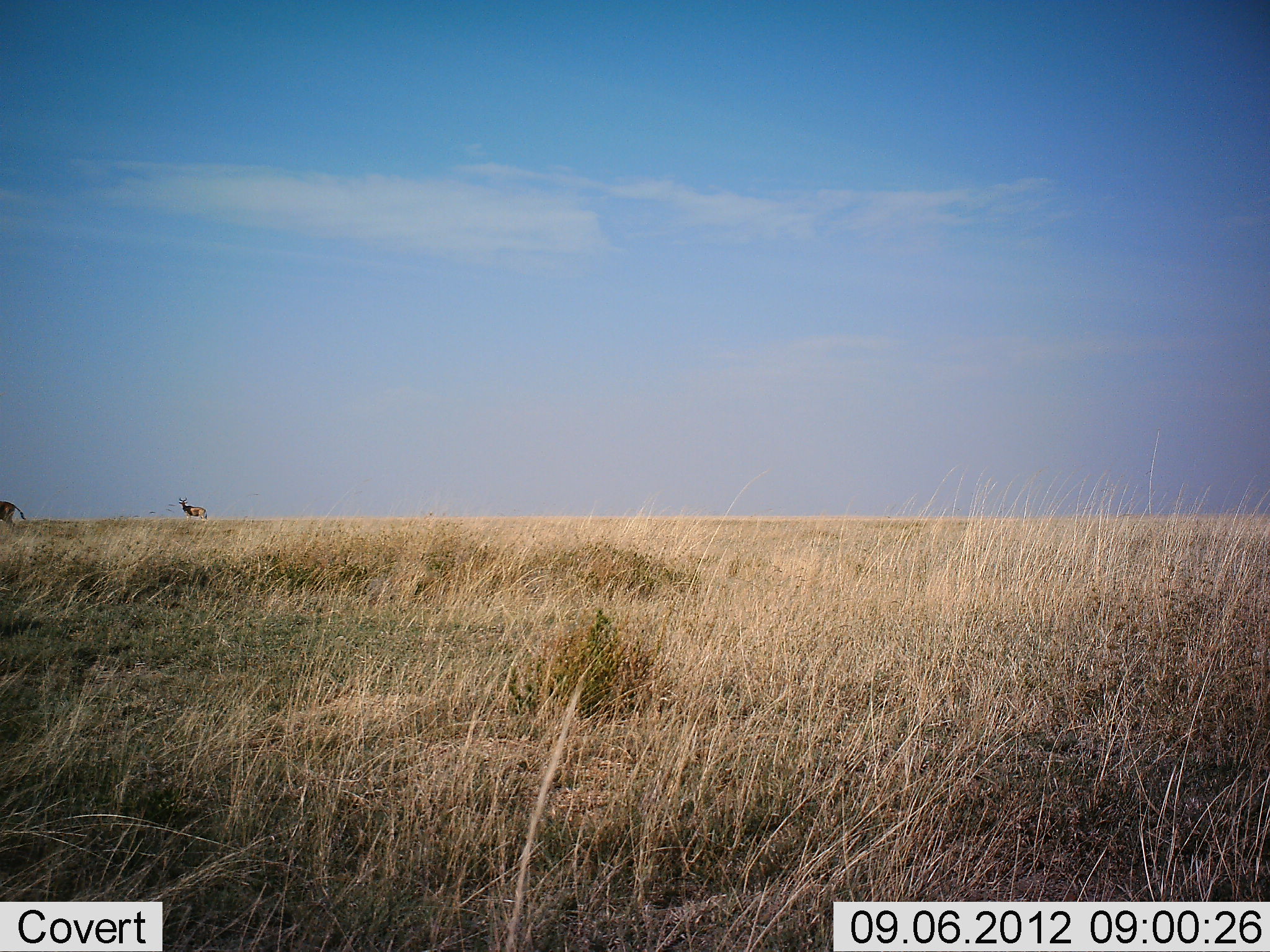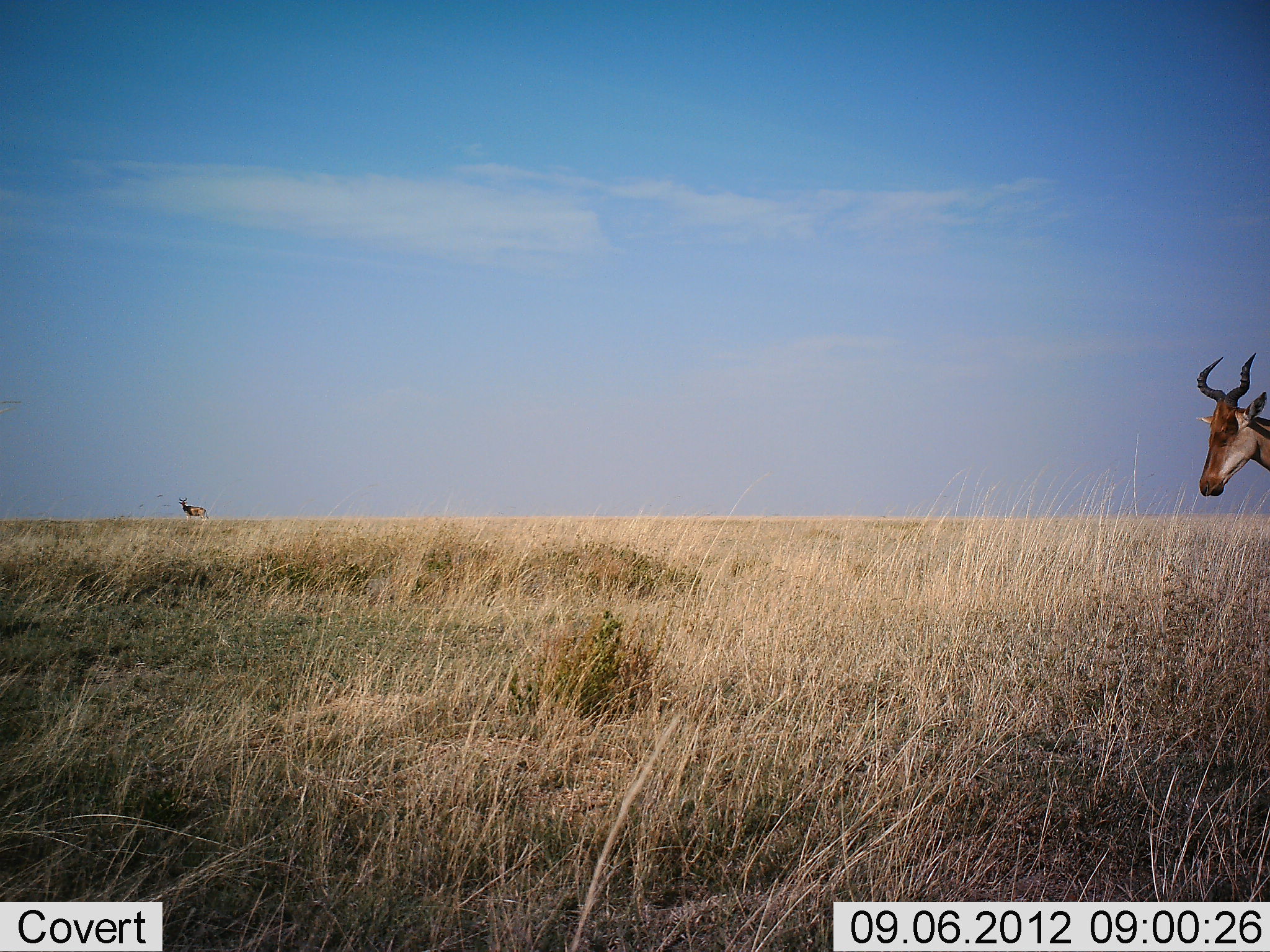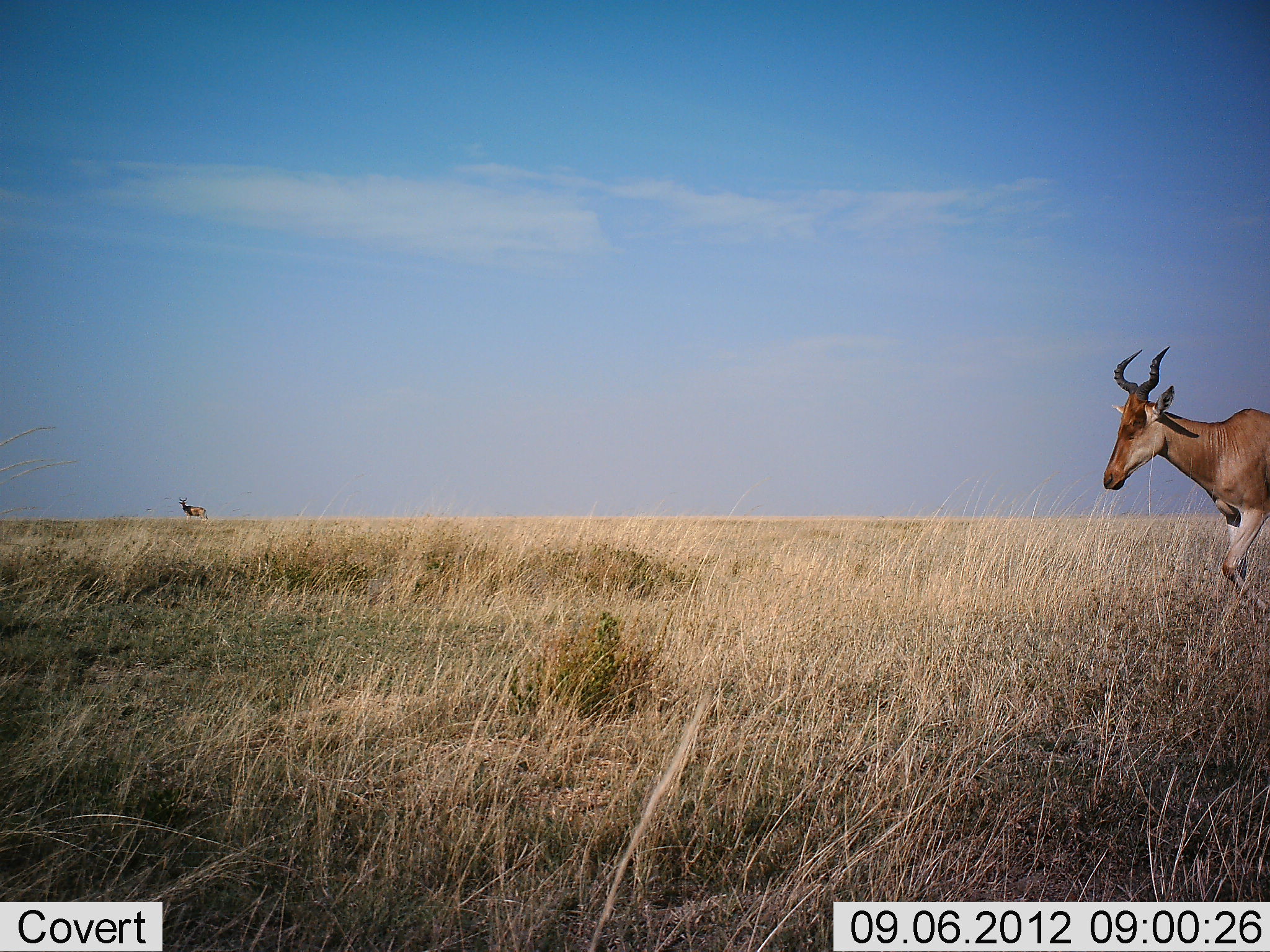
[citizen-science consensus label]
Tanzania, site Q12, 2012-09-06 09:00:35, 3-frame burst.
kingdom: Animalia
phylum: Chordata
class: Mammalia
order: Artiodactyla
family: Bovidae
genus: Alcelaphus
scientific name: Alcelaphus buselaphus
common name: hartebeest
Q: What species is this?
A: Hartebeest (Alcelaphus buselaphus).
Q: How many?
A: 3.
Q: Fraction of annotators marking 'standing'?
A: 70%.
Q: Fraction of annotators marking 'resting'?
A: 0%.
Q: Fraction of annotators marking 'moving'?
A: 90%.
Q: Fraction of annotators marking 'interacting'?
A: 0%.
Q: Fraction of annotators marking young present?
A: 0%.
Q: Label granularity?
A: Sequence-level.